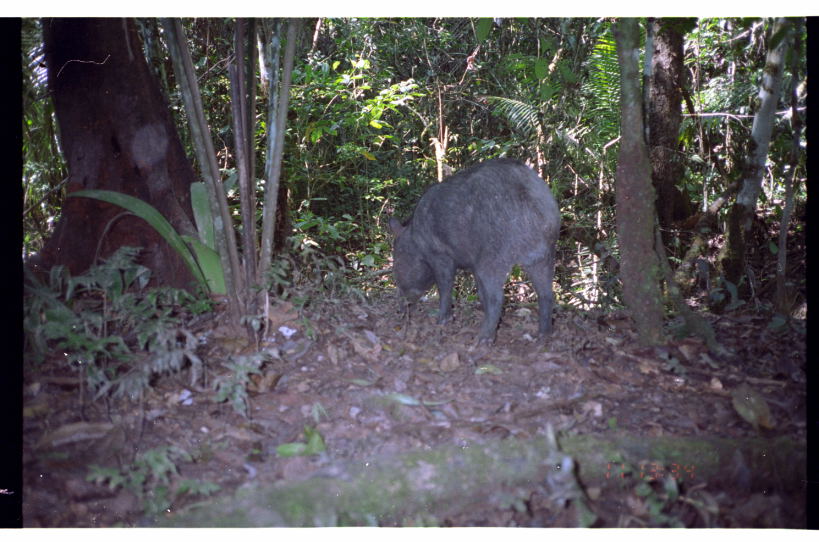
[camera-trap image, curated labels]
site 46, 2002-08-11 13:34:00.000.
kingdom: Animalia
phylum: Chordata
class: Mammalia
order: Artiodactyla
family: Tayassuidae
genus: Tayassu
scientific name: Tayassu pecari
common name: white-lipped peccary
Tayassu pecari (white-lipped peccary).